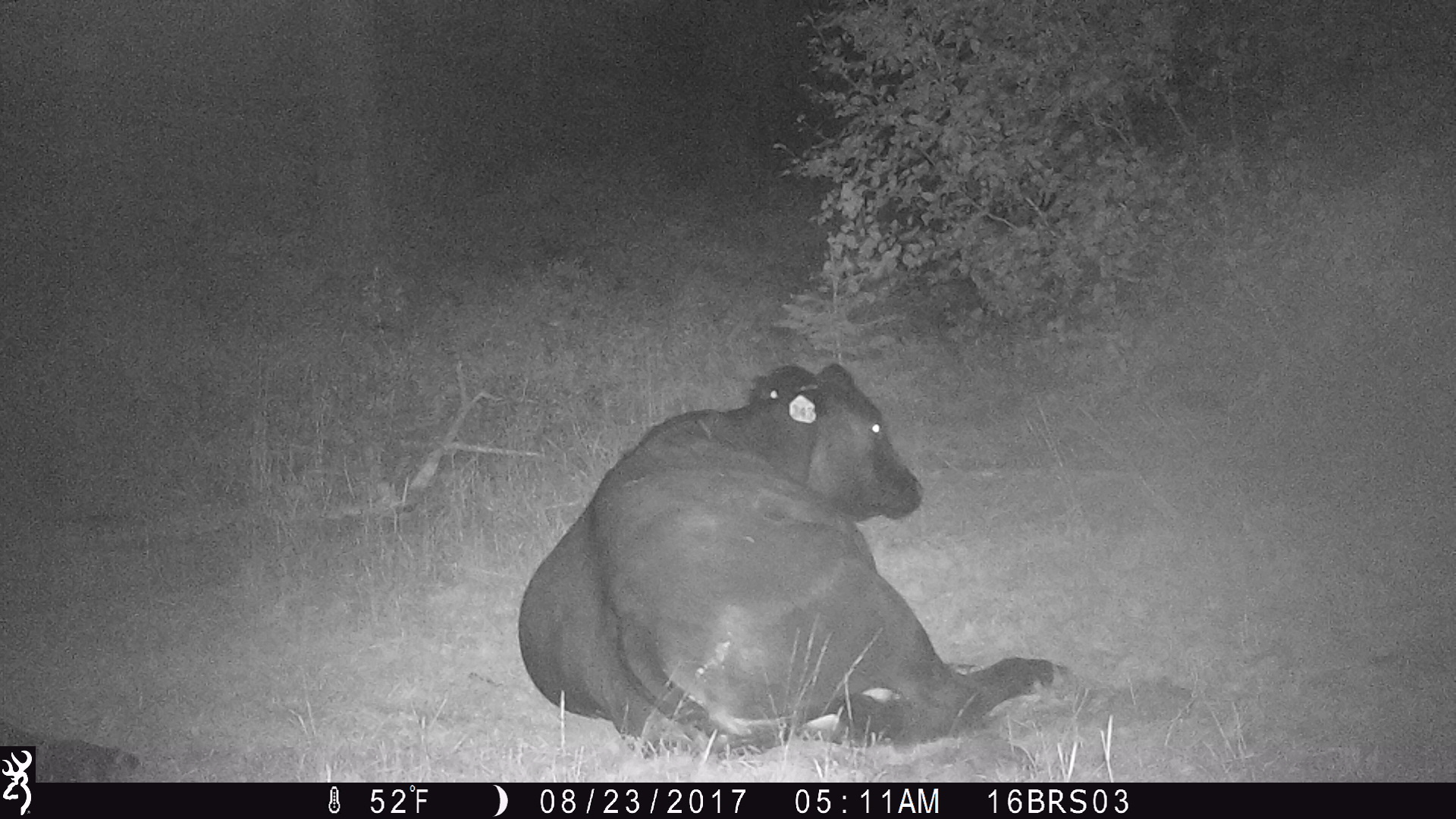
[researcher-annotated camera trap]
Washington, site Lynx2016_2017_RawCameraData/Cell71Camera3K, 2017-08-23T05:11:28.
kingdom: Animalia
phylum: Chordata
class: Mammalia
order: Artiodactyla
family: Bovidae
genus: Bos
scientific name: Bos taurus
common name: domestic cattle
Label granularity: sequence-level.